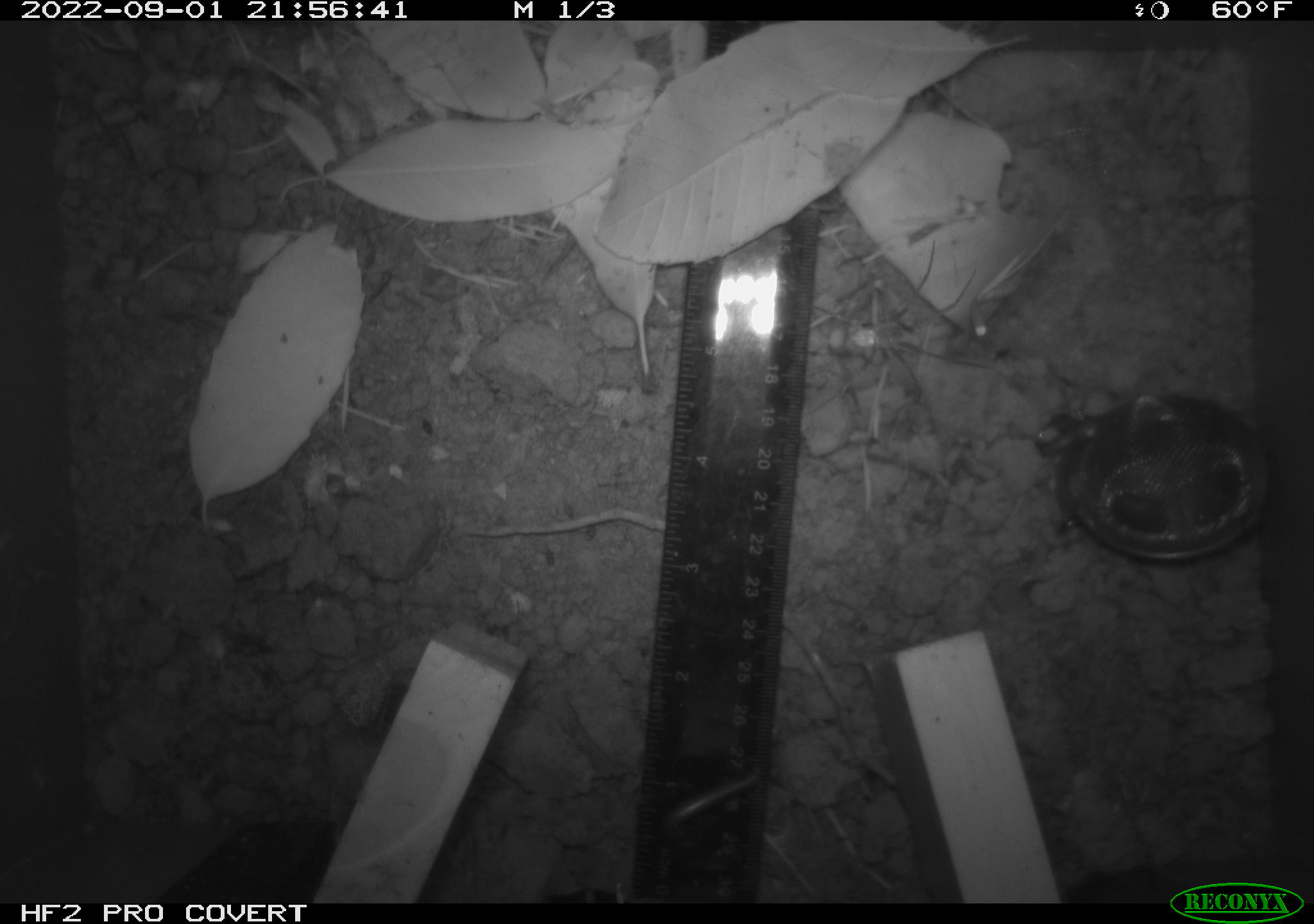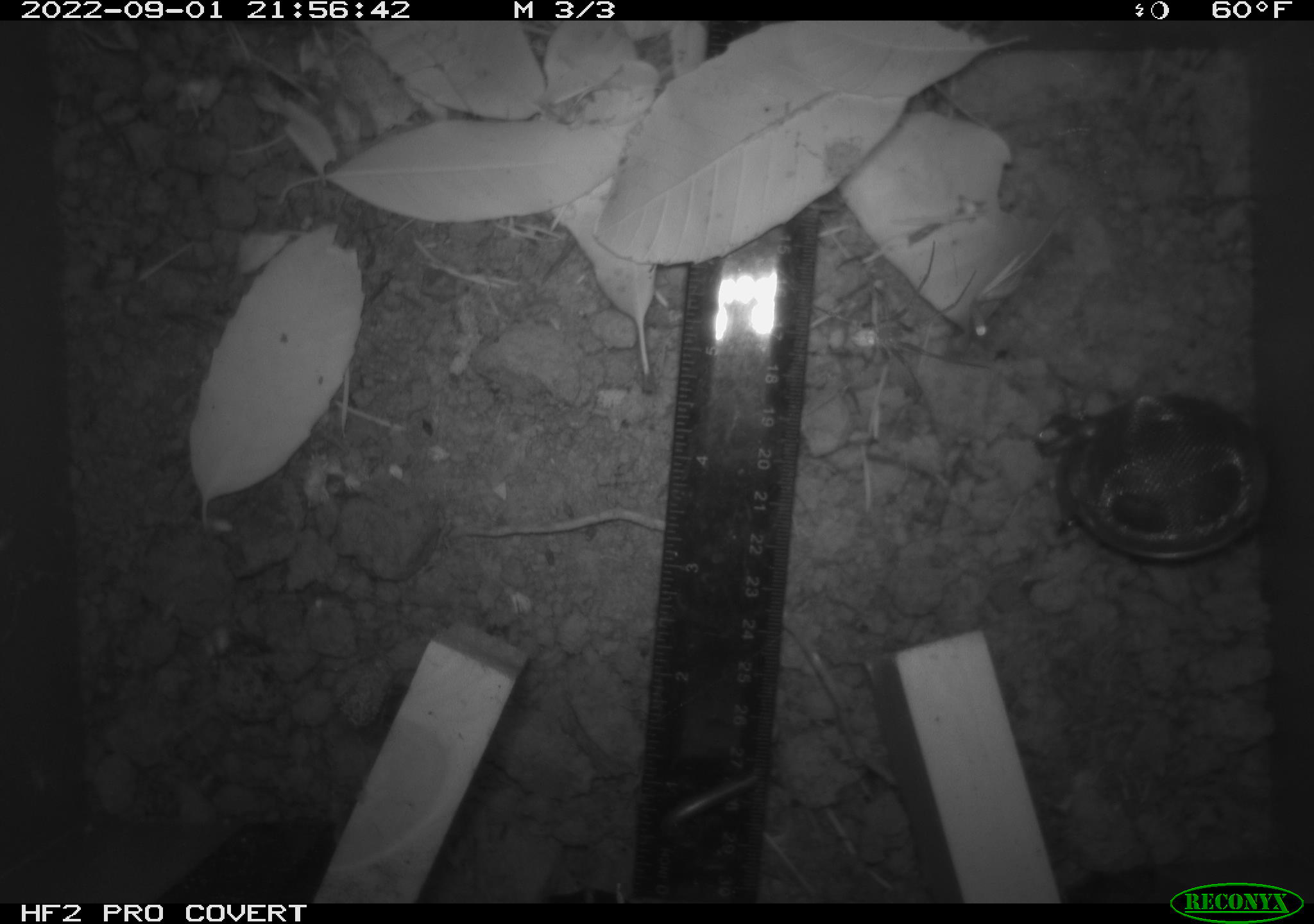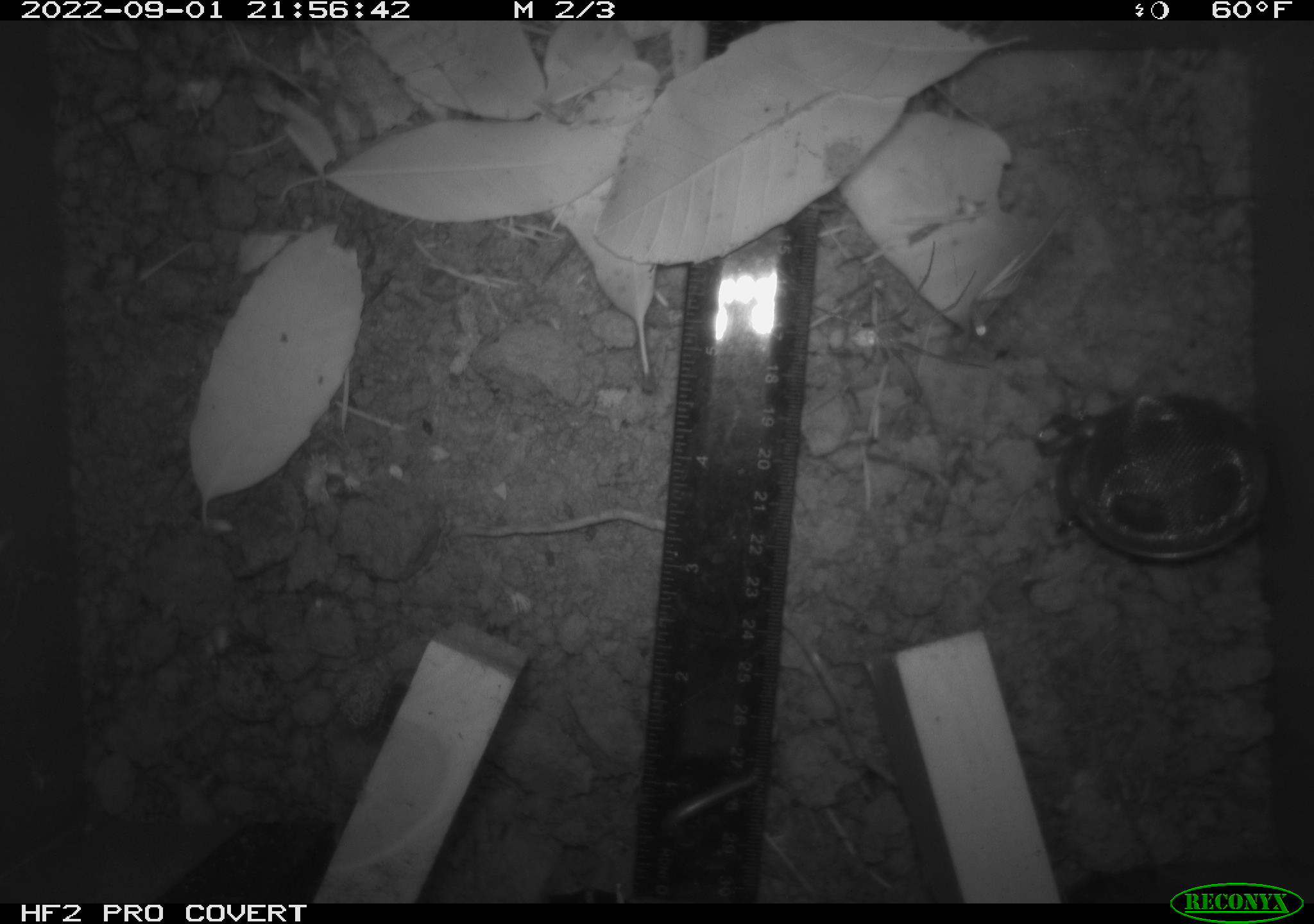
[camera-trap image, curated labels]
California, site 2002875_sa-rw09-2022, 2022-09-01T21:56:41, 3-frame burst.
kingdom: Animalia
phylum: Arthropoda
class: Arachnida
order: Araneae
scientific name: Araneae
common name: spider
Spider (Araneae).